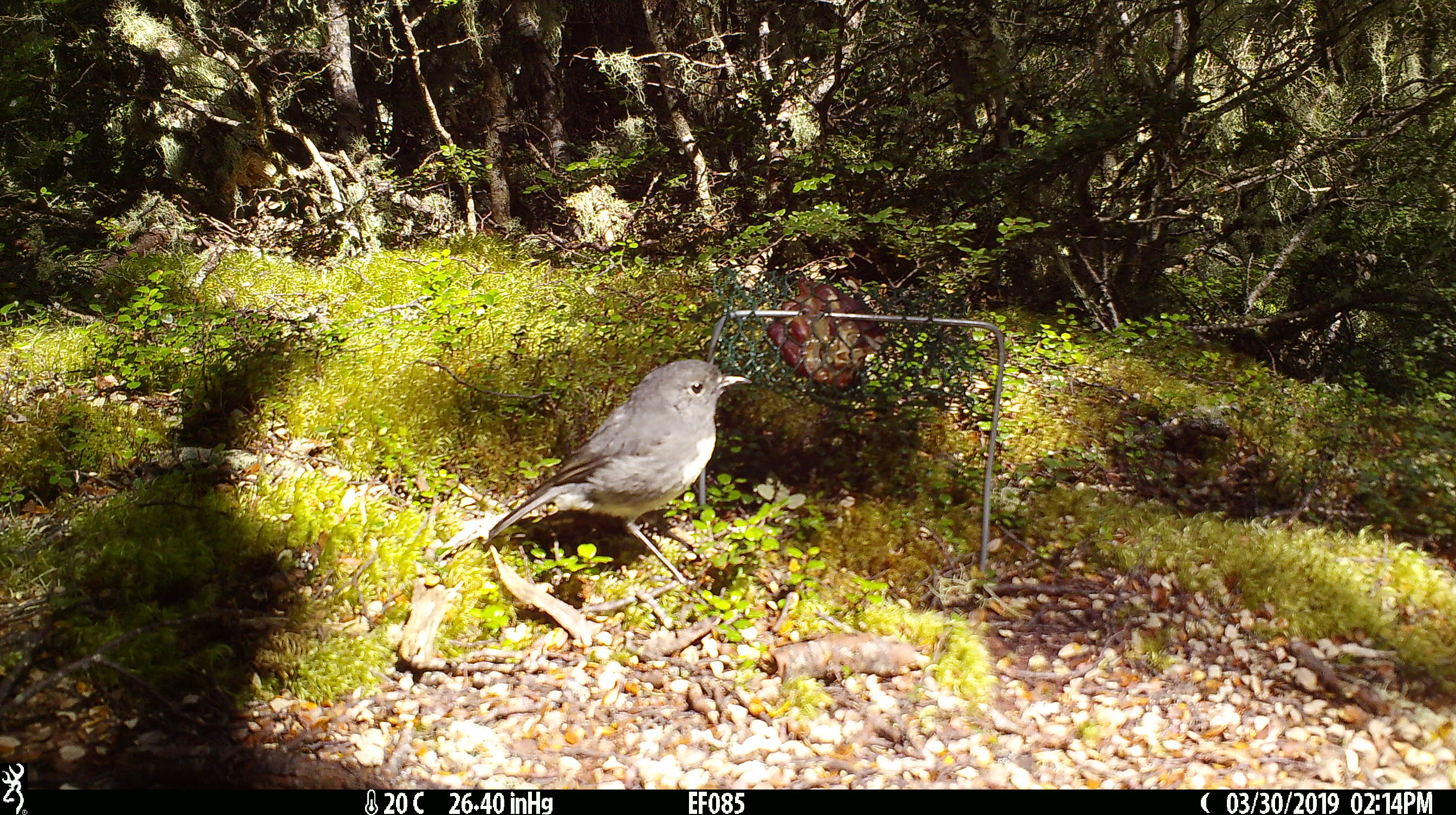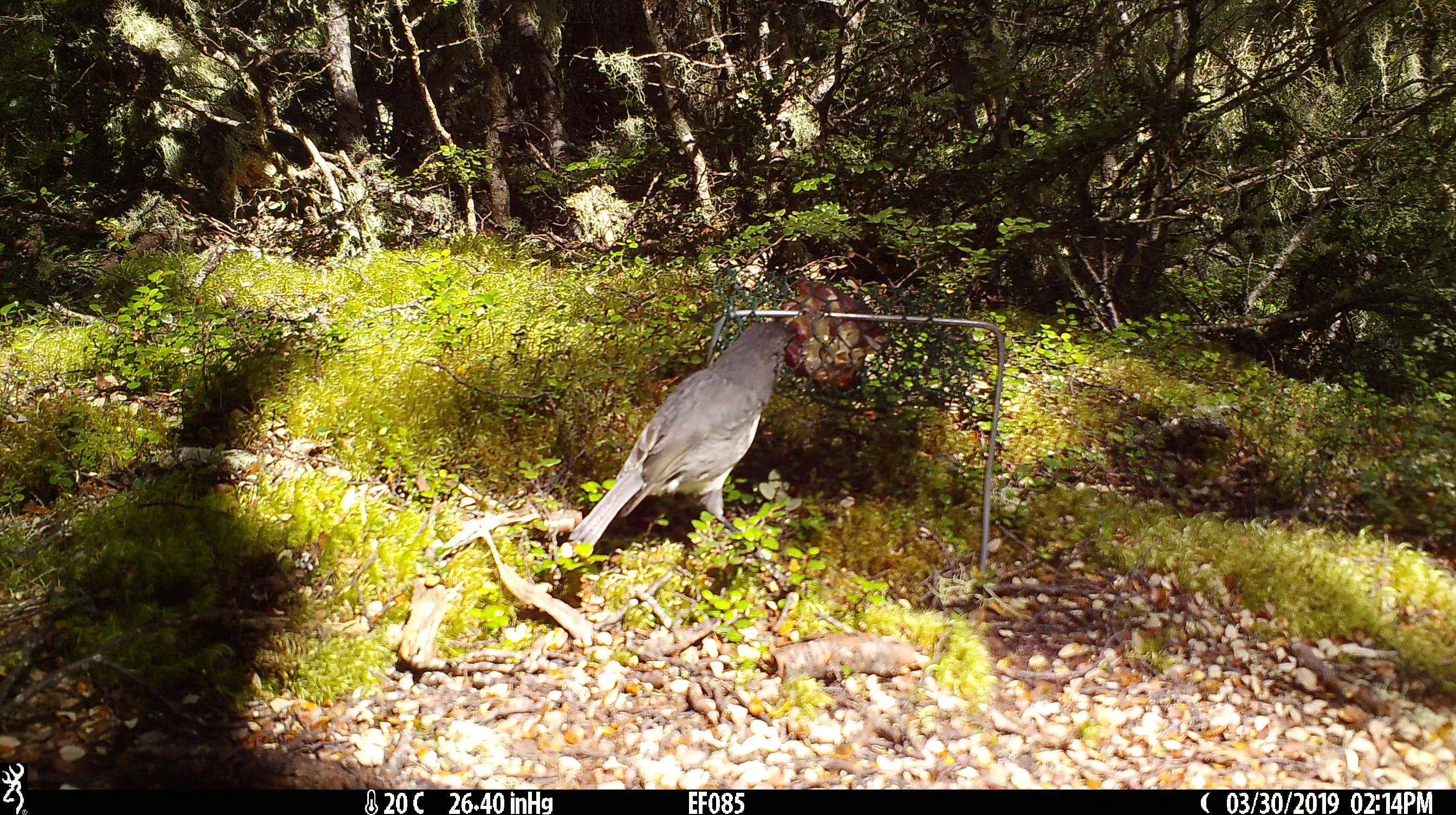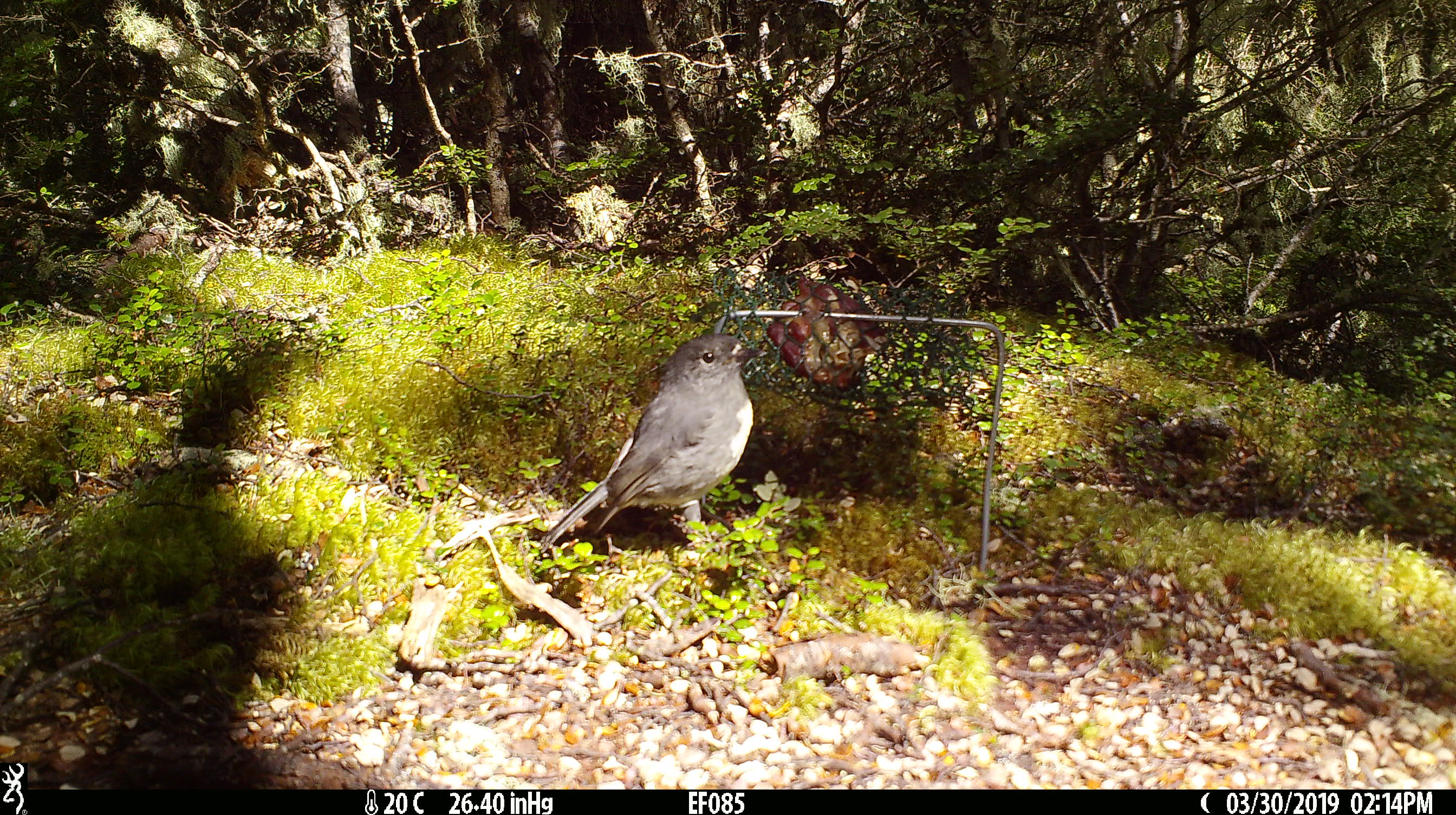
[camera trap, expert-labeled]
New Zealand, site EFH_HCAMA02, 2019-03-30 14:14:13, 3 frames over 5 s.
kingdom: Animalia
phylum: Chordata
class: Aves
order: Passeriformes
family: Petroicidae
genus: Petroica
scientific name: Petroica australis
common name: new zealand robin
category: robin